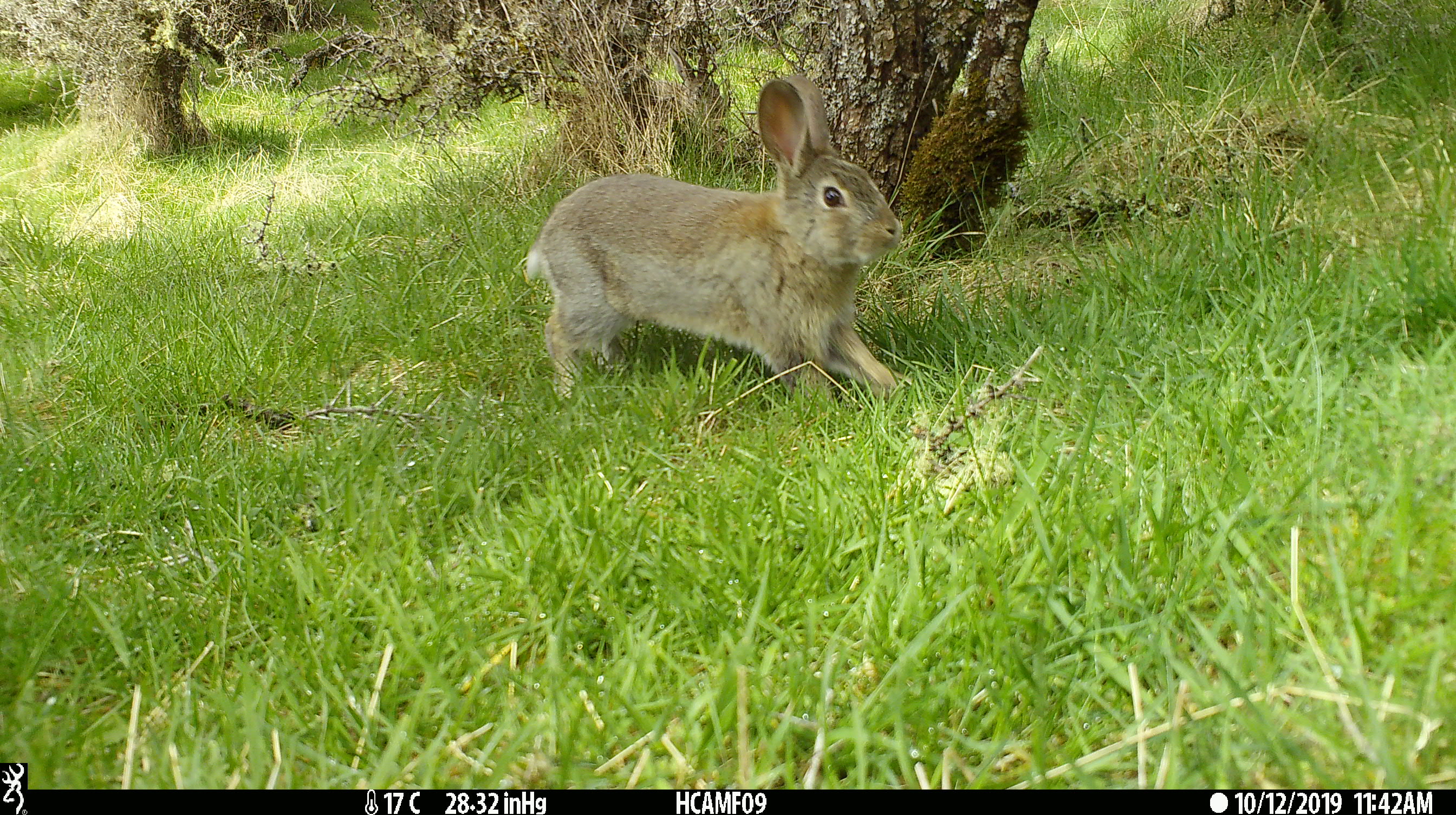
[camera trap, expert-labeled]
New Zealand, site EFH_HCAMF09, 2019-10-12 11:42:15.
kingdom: Animalia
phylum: Chordata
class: Mammalia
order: Lagomorpha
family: Leporidae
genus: Oryctolagus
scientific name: Oryctolagus cuniculus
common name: european rabbit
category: rabbit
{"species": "rabbit (european rabbit) (Oryctolagus cuniculus)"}